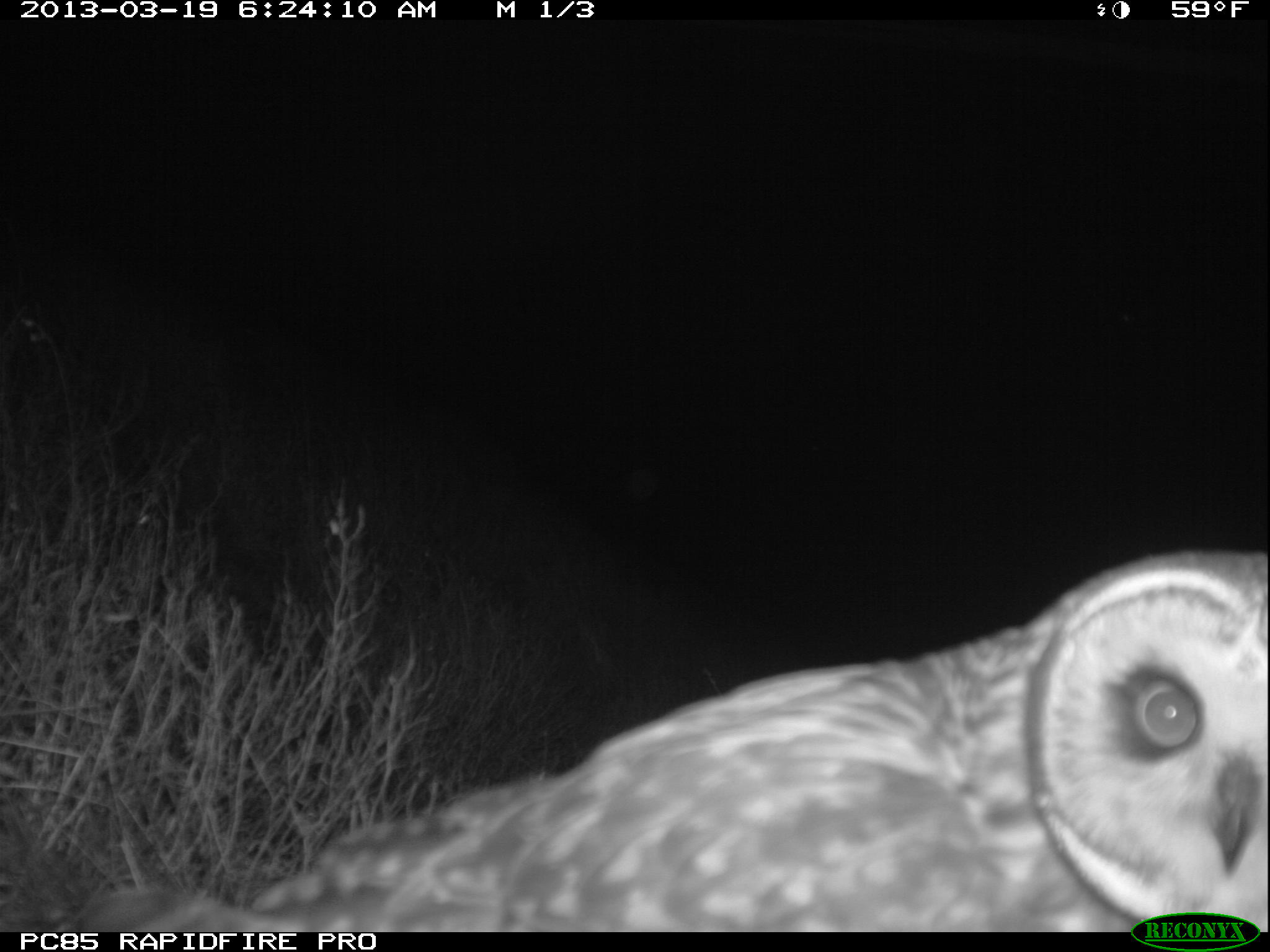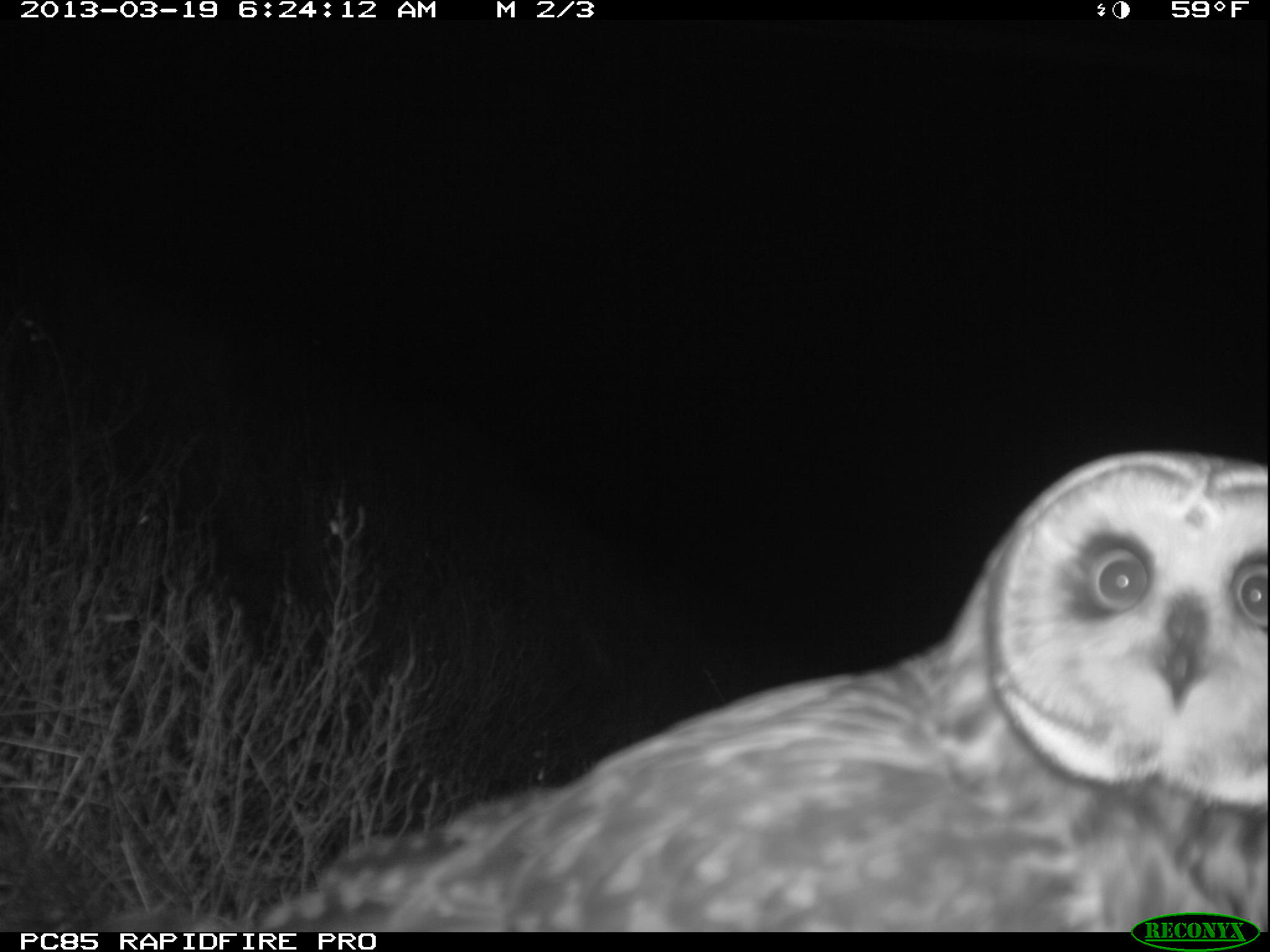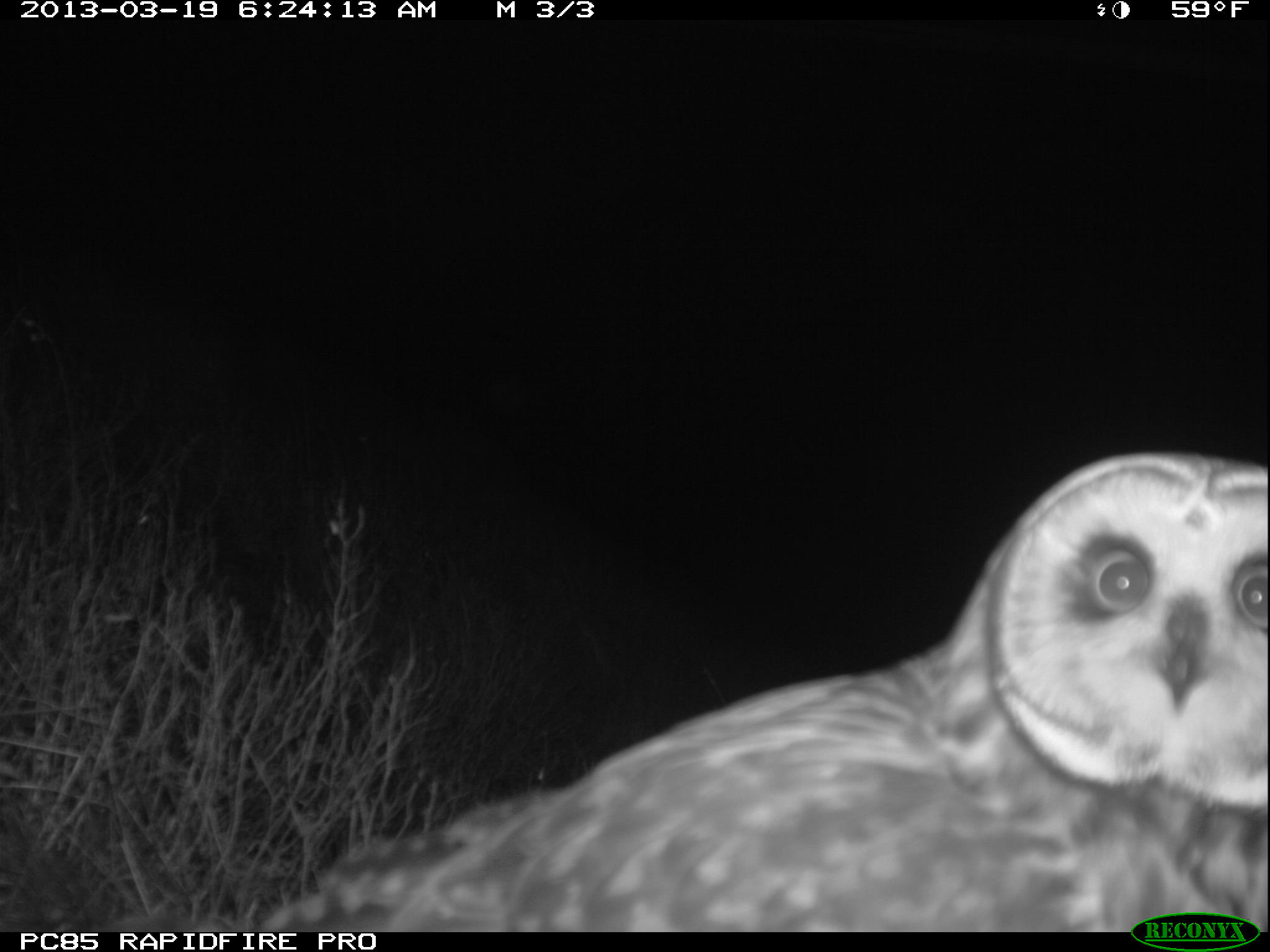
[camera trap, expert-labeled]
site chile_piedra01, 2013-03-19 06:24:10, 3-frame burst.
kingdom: Animalia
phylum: Chordata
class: Aves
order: Strigiformes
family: Strigidae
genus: Asio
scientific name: Asio flammeus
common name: short-eared owl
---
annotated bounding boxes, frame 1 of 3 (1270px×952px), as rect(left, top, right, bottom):
short-eared owl: rect(41, 546, 1270, 933)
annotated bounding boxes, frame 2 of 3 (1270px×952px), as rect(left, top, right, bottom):
short-eared owl: rect(203, 448, 1259, 935)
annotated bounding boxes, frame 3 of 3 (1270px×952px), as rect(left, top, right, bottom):
short-eared owl: rect(230, 453, 1263, 928)